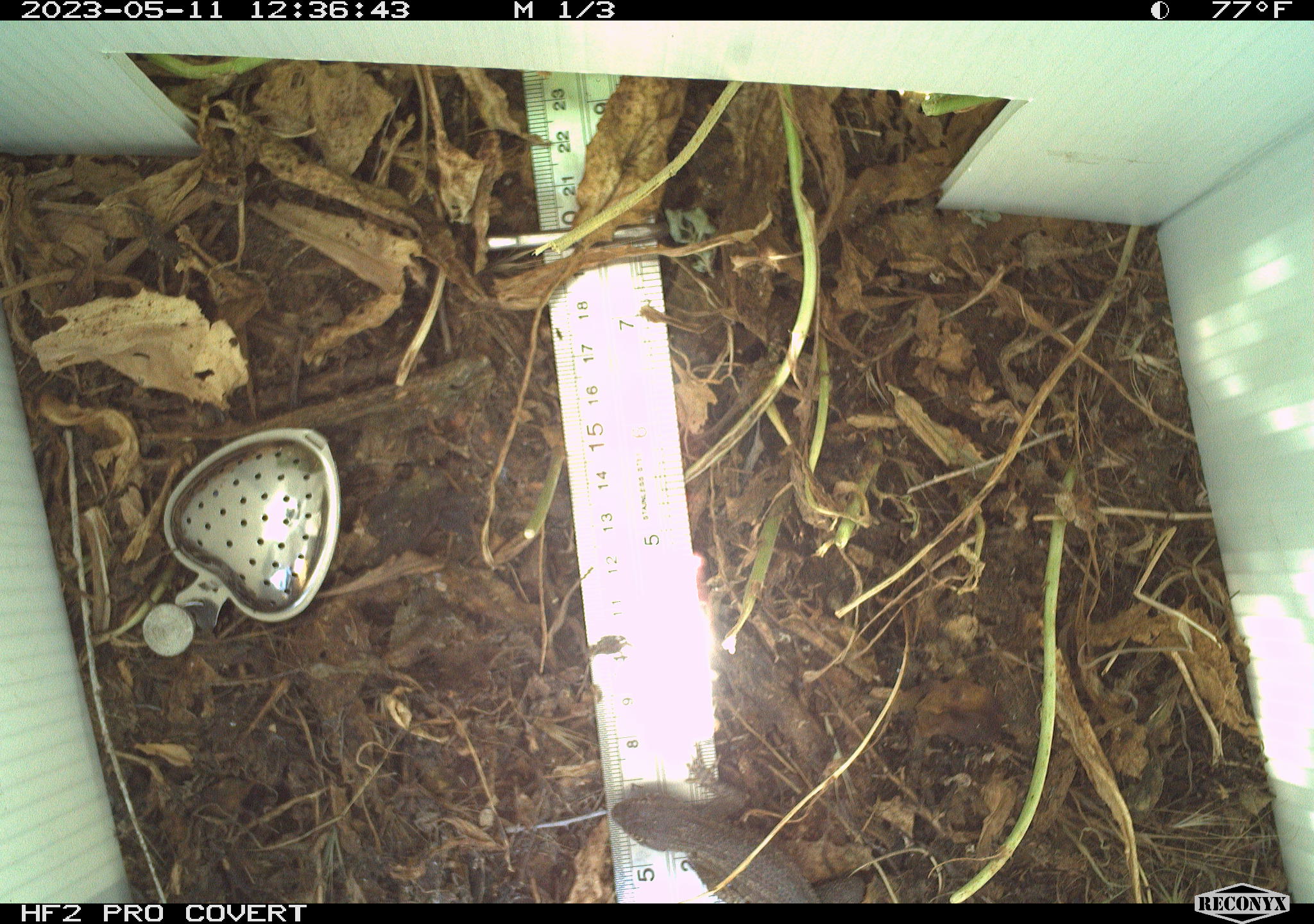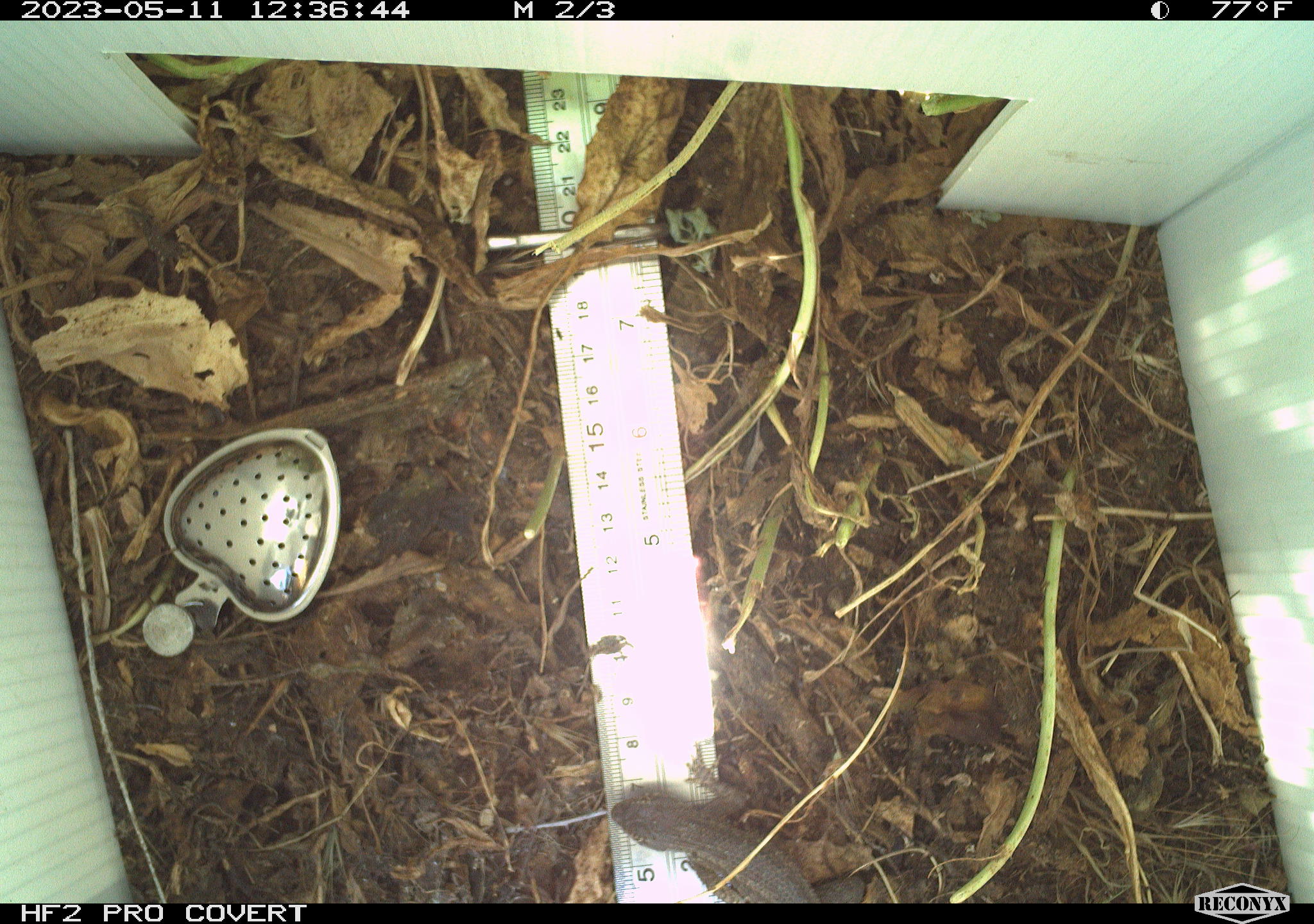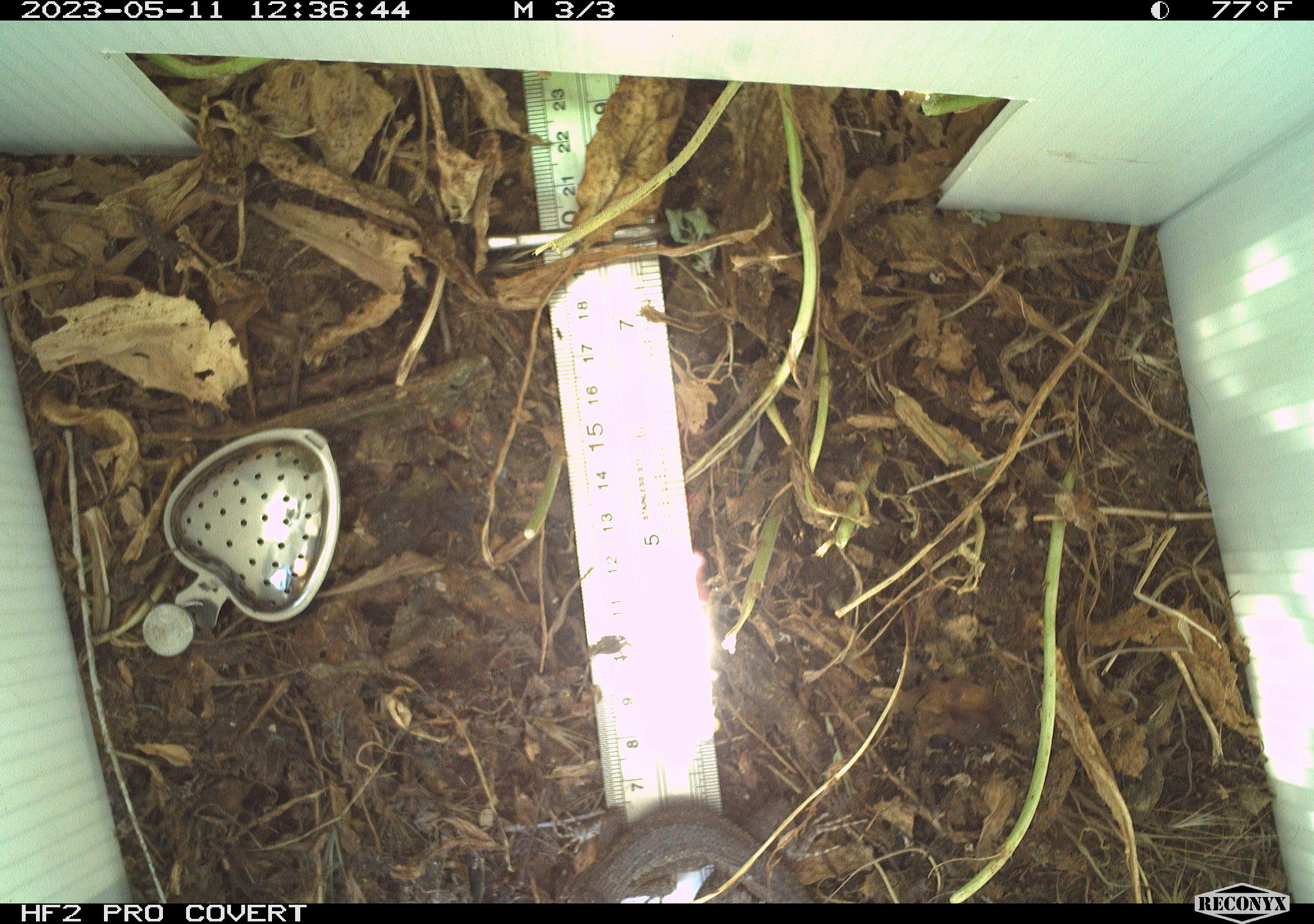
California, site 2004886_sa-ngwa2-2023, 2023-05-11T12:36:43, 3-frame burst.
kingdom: Animalia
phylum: Chordata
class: Reptilia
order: Squamata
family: Phrynosomatidae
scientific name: Phrynosomatidae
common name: phrynosomatid lizards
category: phrynosomatidae family